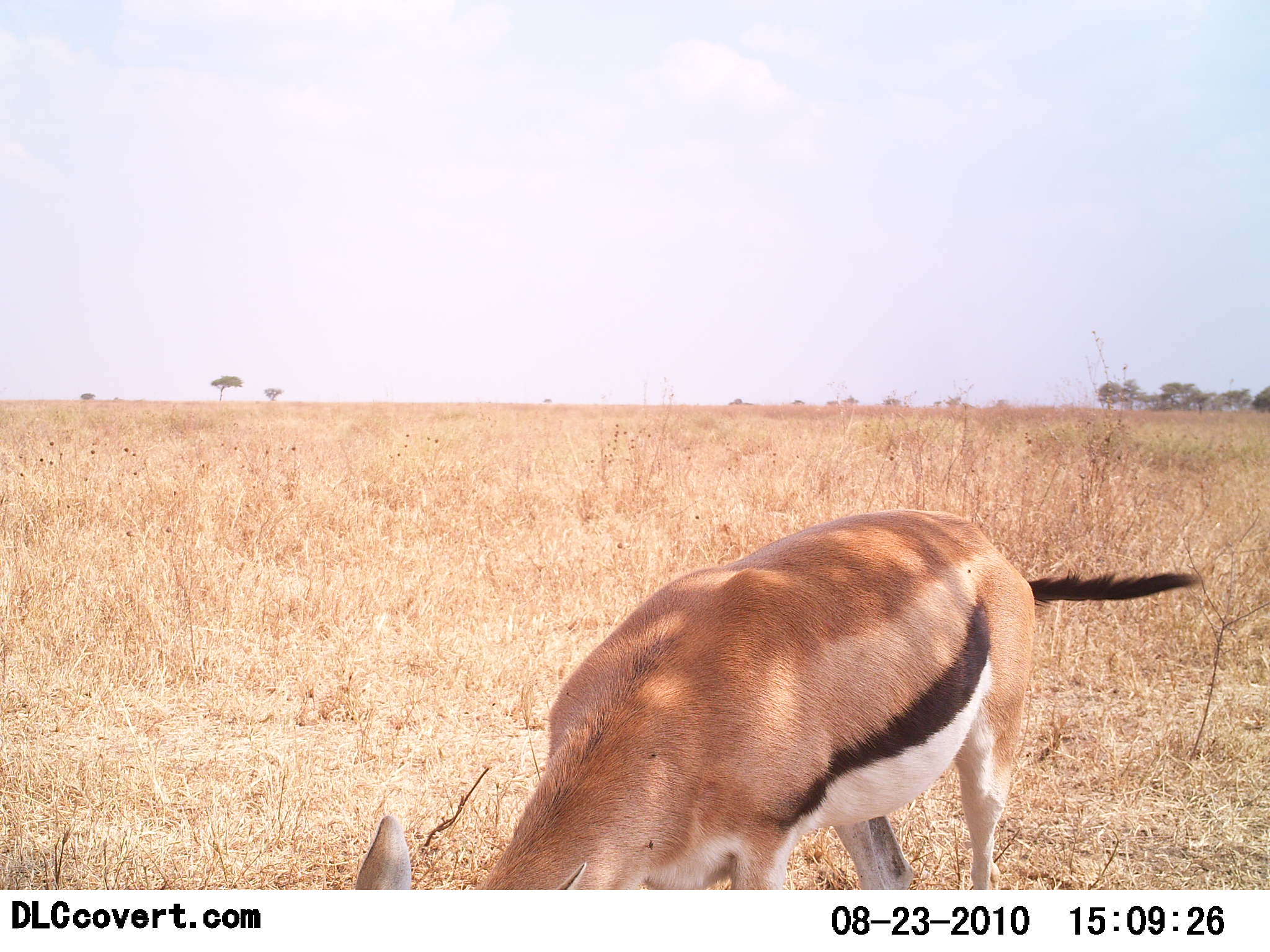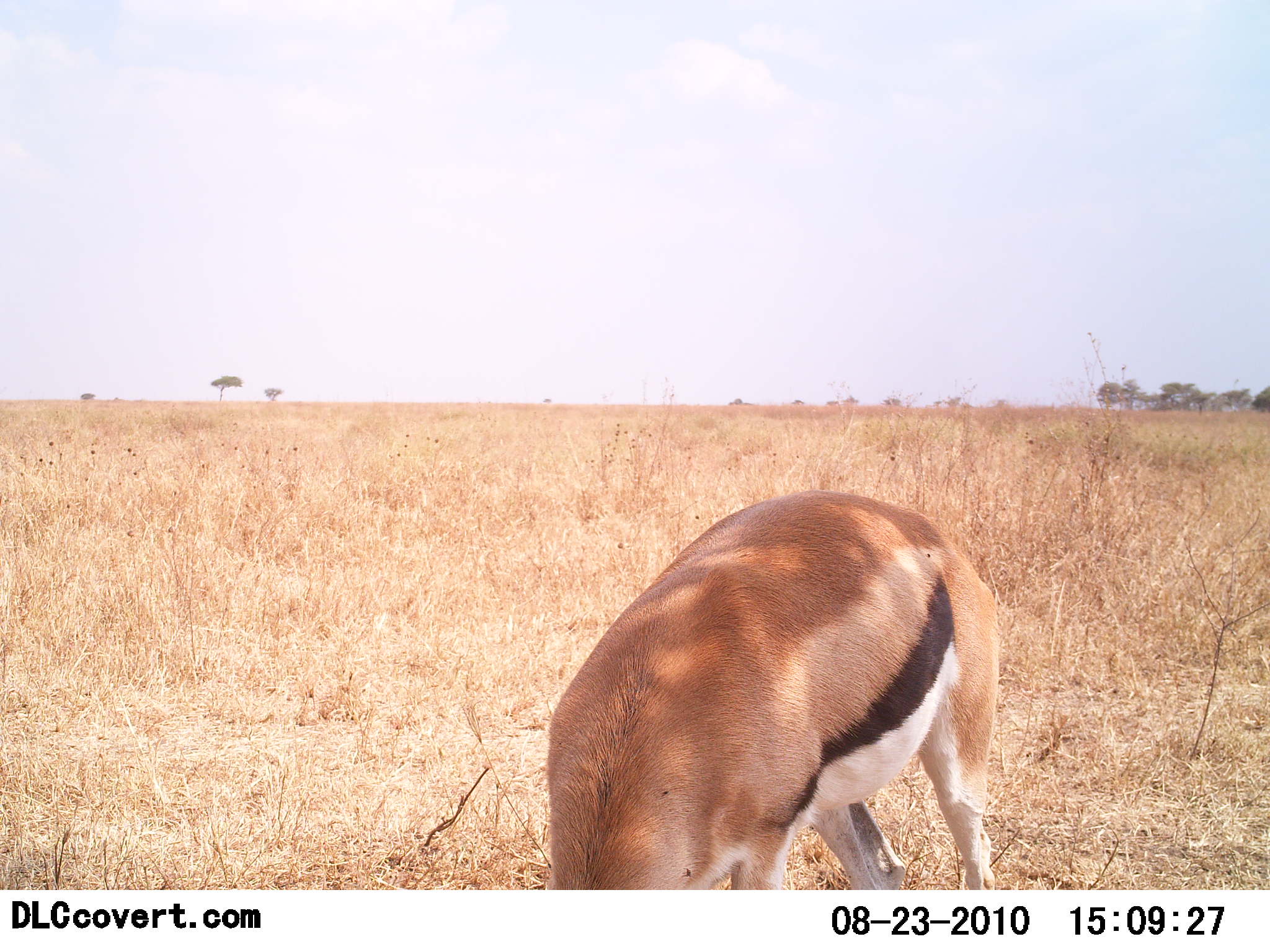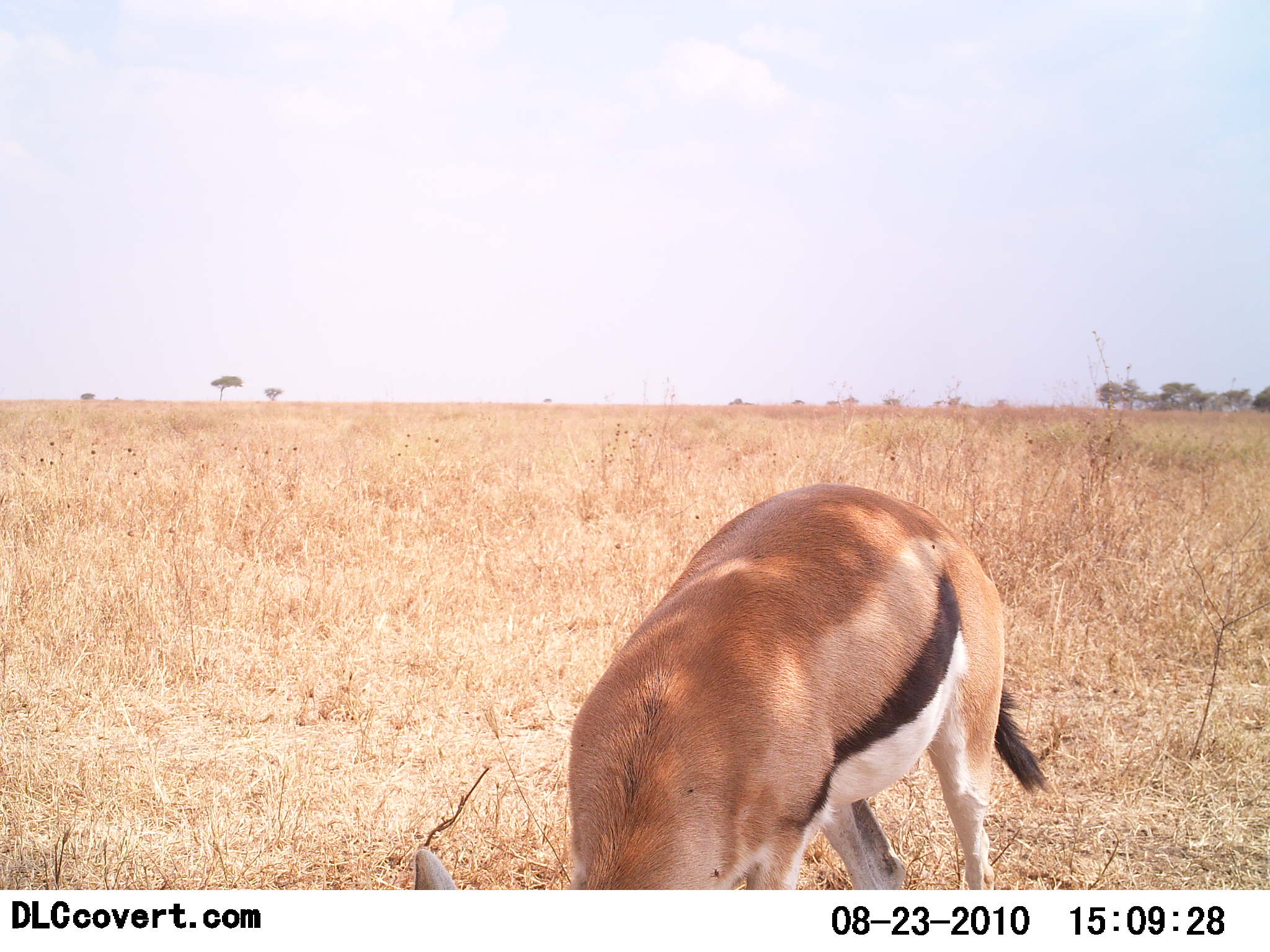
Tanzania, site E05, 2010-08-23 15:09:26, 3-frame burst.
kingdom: Animalia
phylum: Chordata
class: Mammalia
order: Artiodactyla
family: Bovidae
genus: Eudorcas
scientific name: Eudorcas thomsonii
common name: thomson's gazelle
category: gazellethomsons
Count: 1.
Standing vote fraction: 21%.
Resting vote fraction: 0%.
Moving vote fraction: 0%.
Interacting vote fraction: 0%.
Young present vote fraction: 0%.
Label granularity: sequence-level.